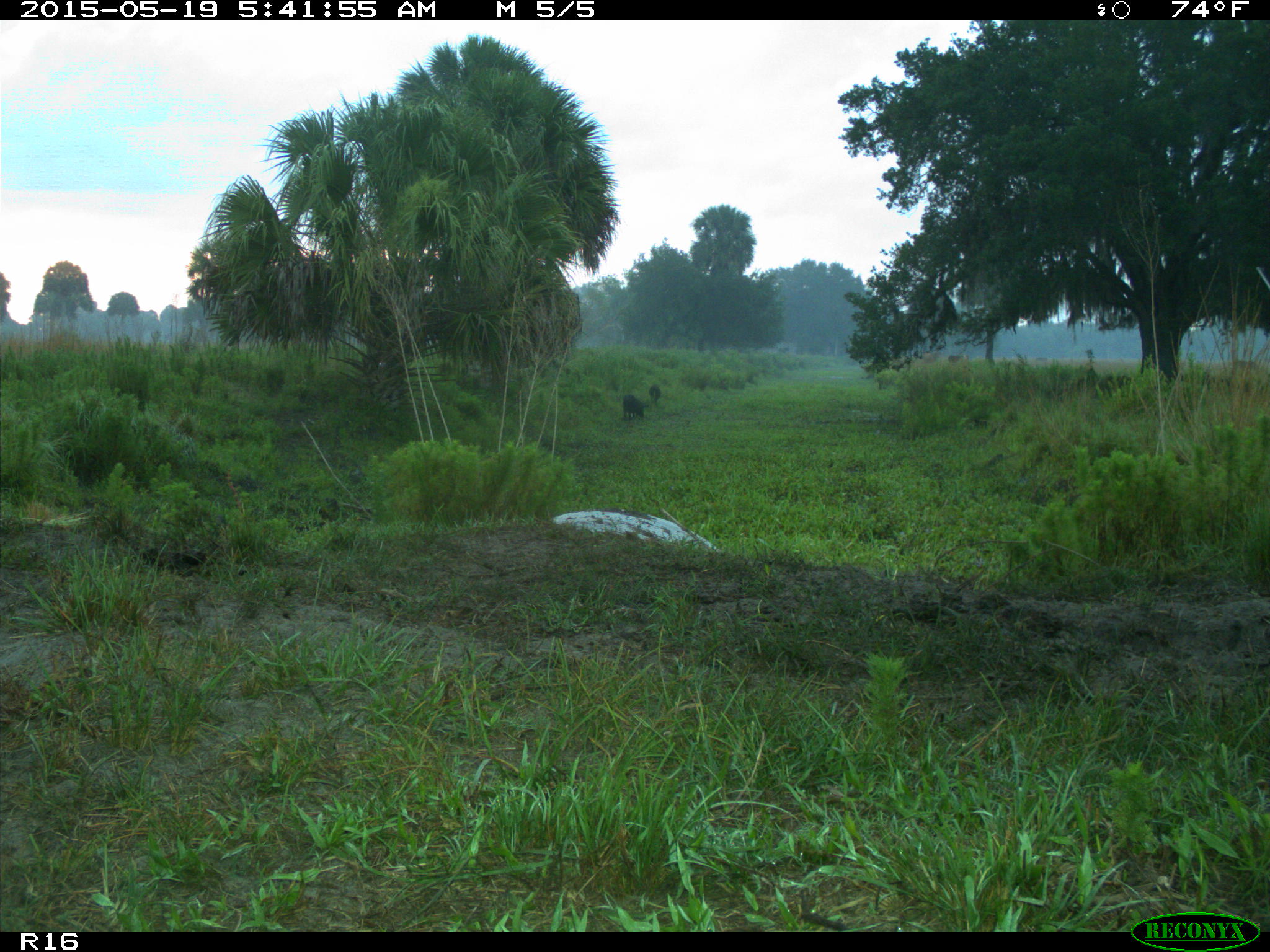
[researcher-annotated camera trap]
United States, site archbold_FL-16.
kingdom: Animalia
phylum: Chordata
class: Mammalia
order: Artiodactyla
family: Suidae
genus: Sus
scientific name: Sus scrofa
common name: wild boar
Sus scrofa (wild boar).